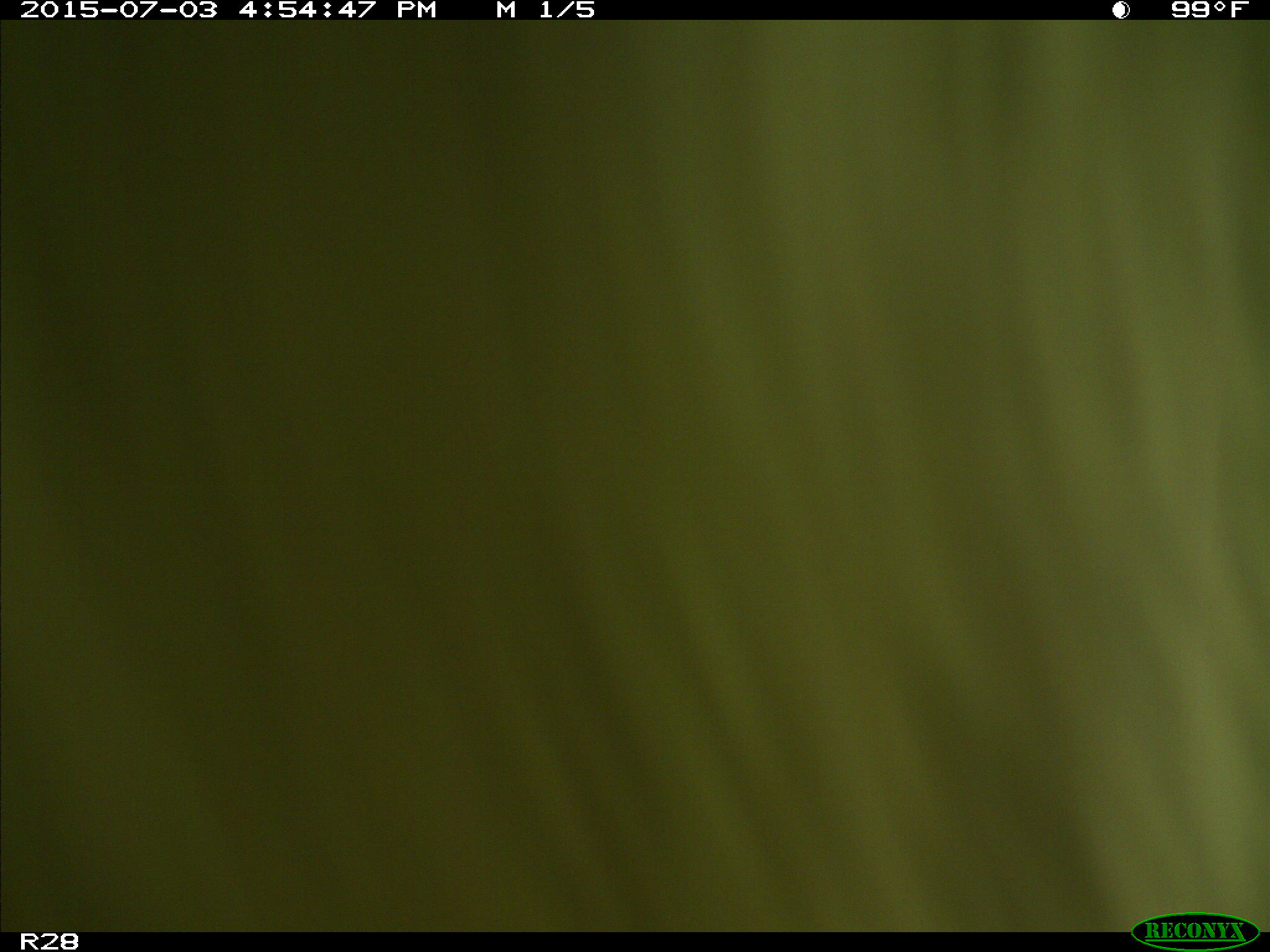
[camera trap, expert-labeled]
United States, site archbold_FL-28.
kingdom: Animalia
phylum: Chordata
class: Mammalia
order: Artiodactyla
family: Bovidae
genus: Bos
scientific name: Bos taurus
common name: domestic cow